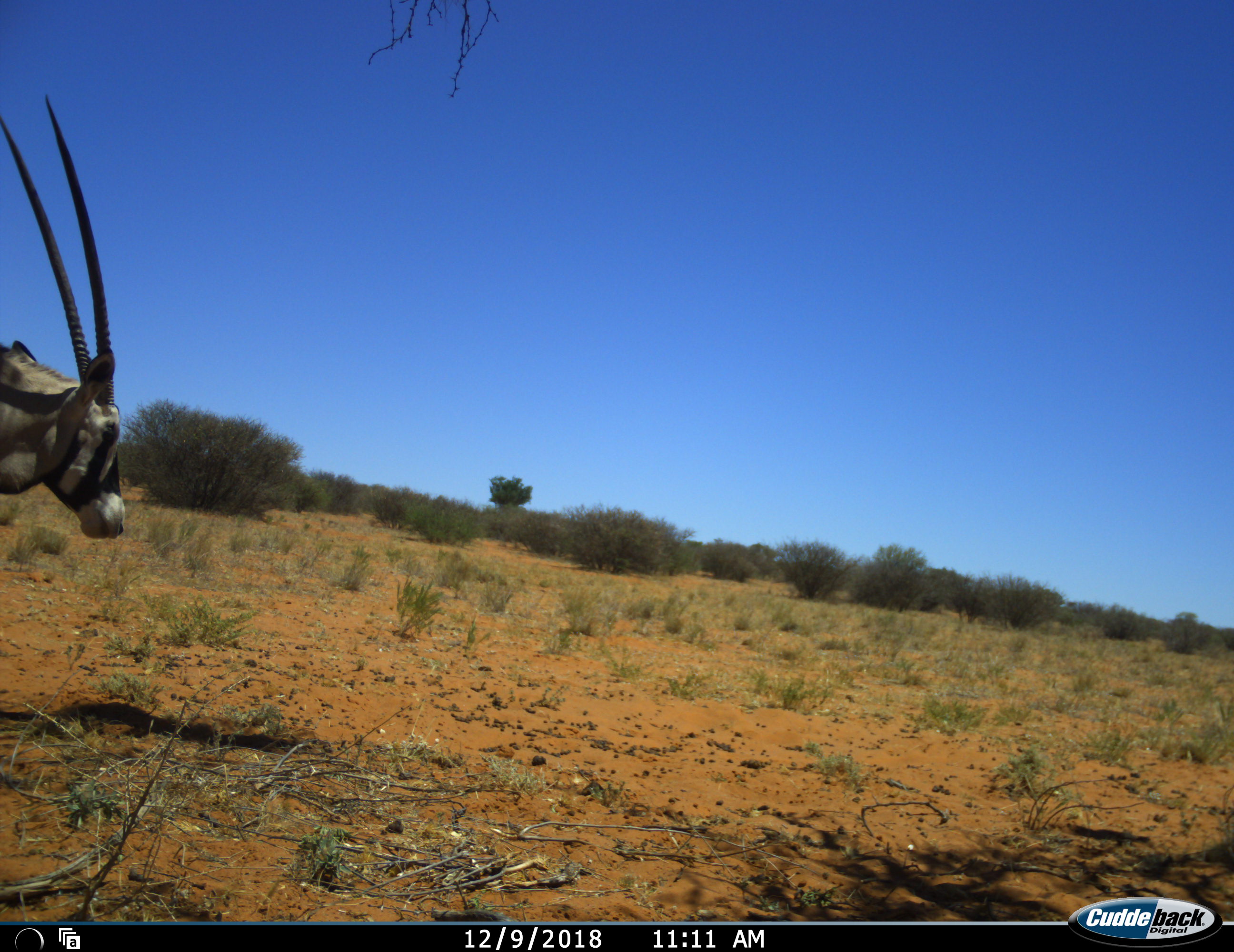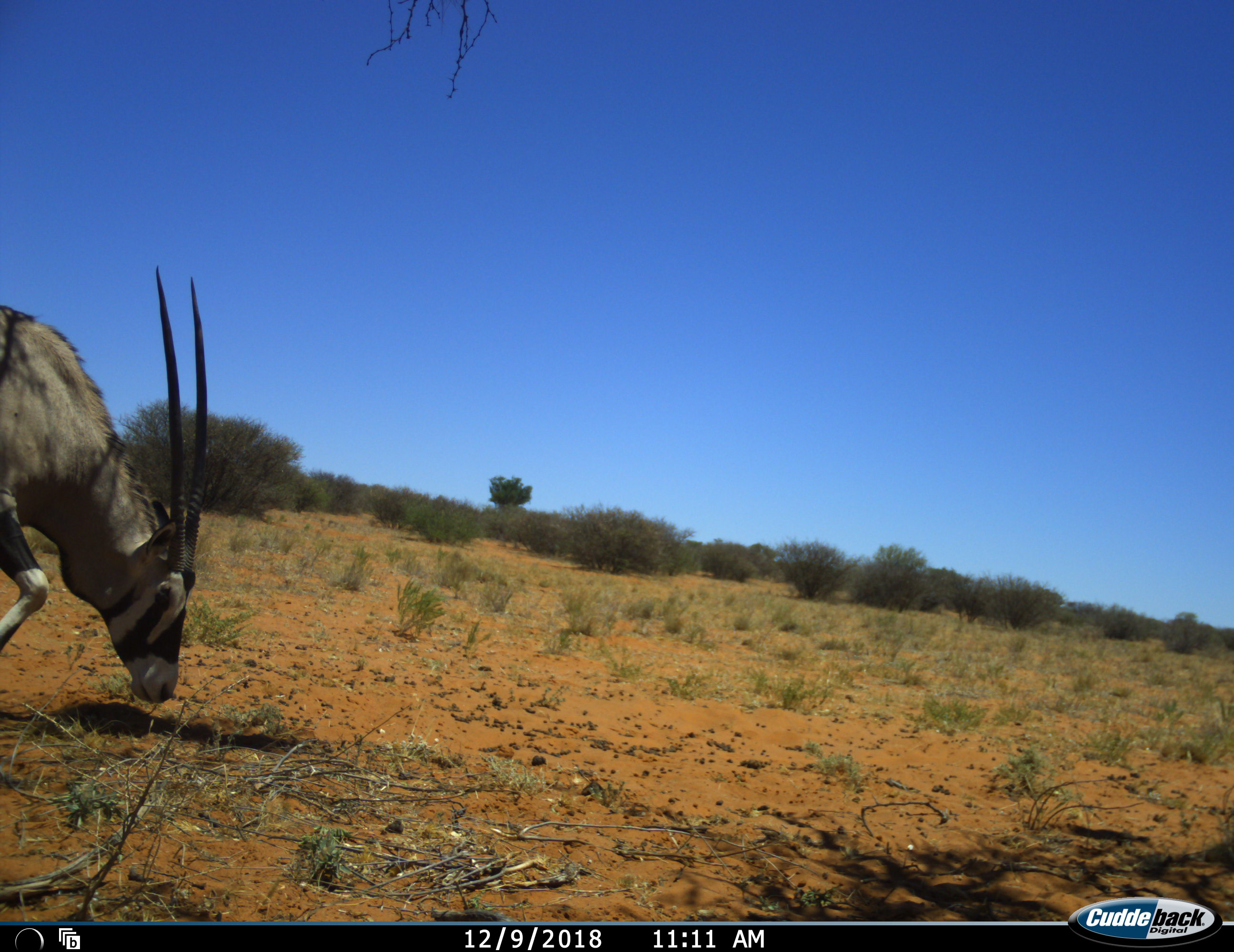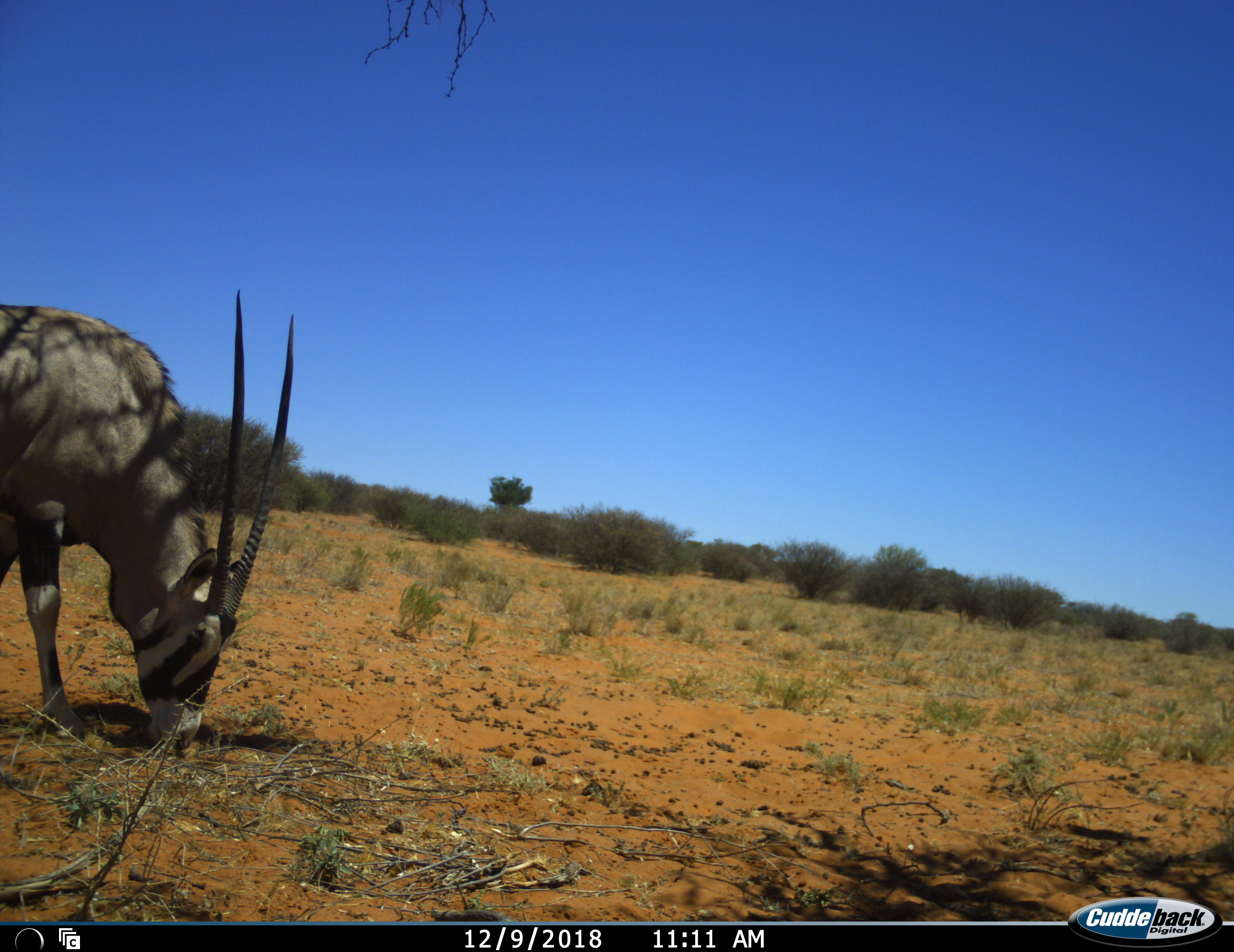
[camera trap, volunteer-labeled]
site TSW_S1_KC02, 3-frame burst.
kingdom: Animalia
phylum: Chordata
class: Mammalia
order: Artiodactyla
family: Bovidae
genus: Oryx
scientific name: Oryx gazella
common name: gemsbok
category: oryx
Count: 1.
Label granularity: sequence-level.